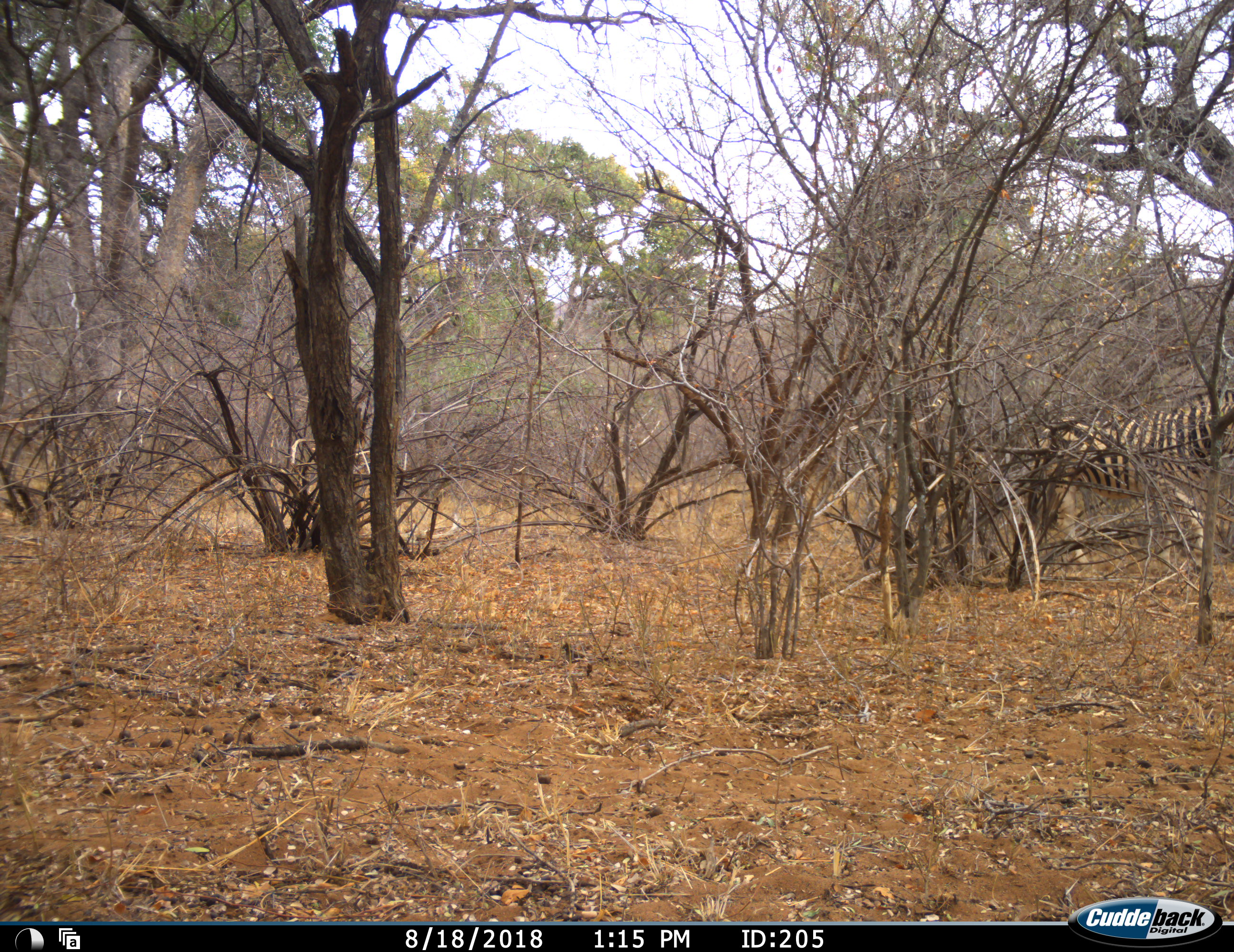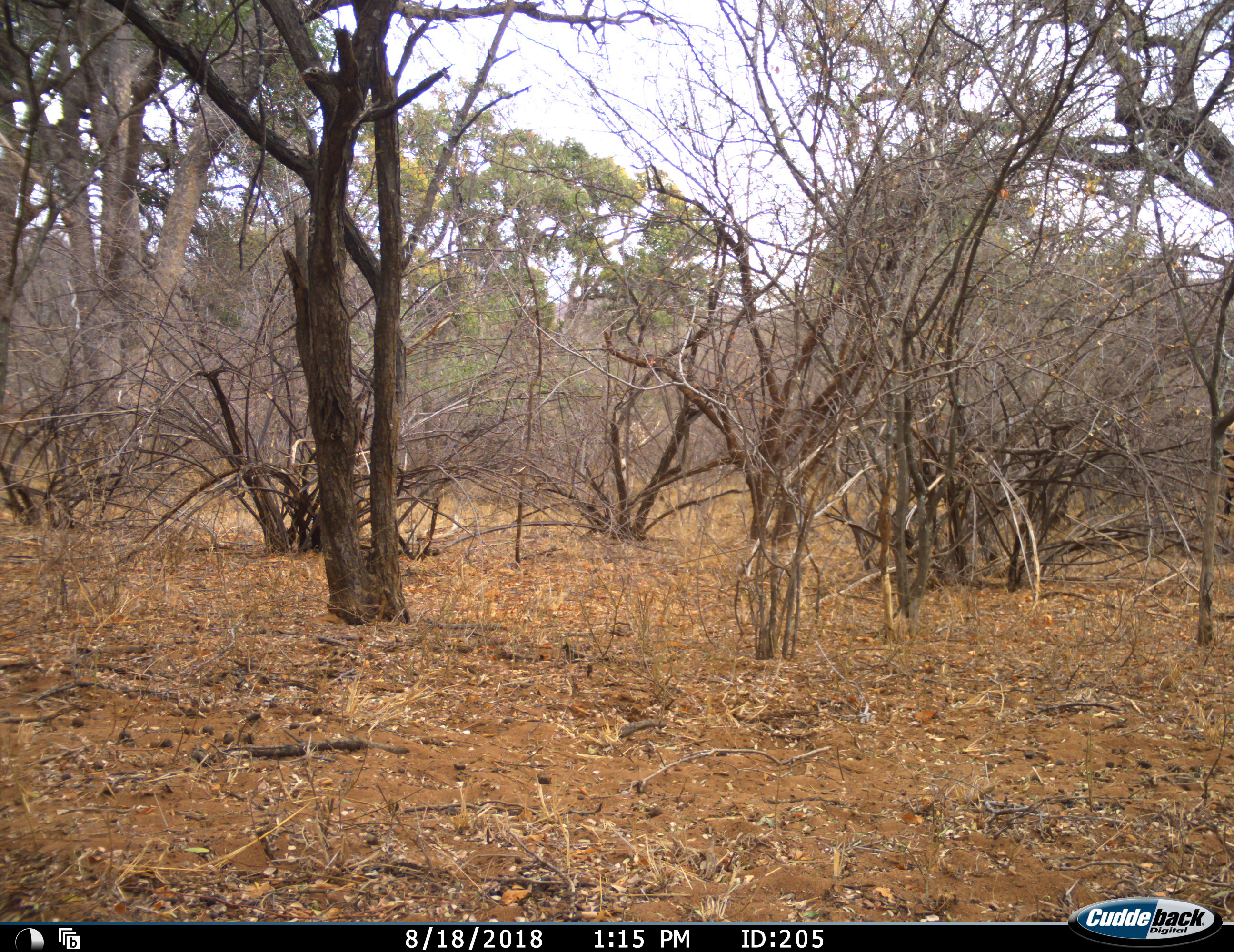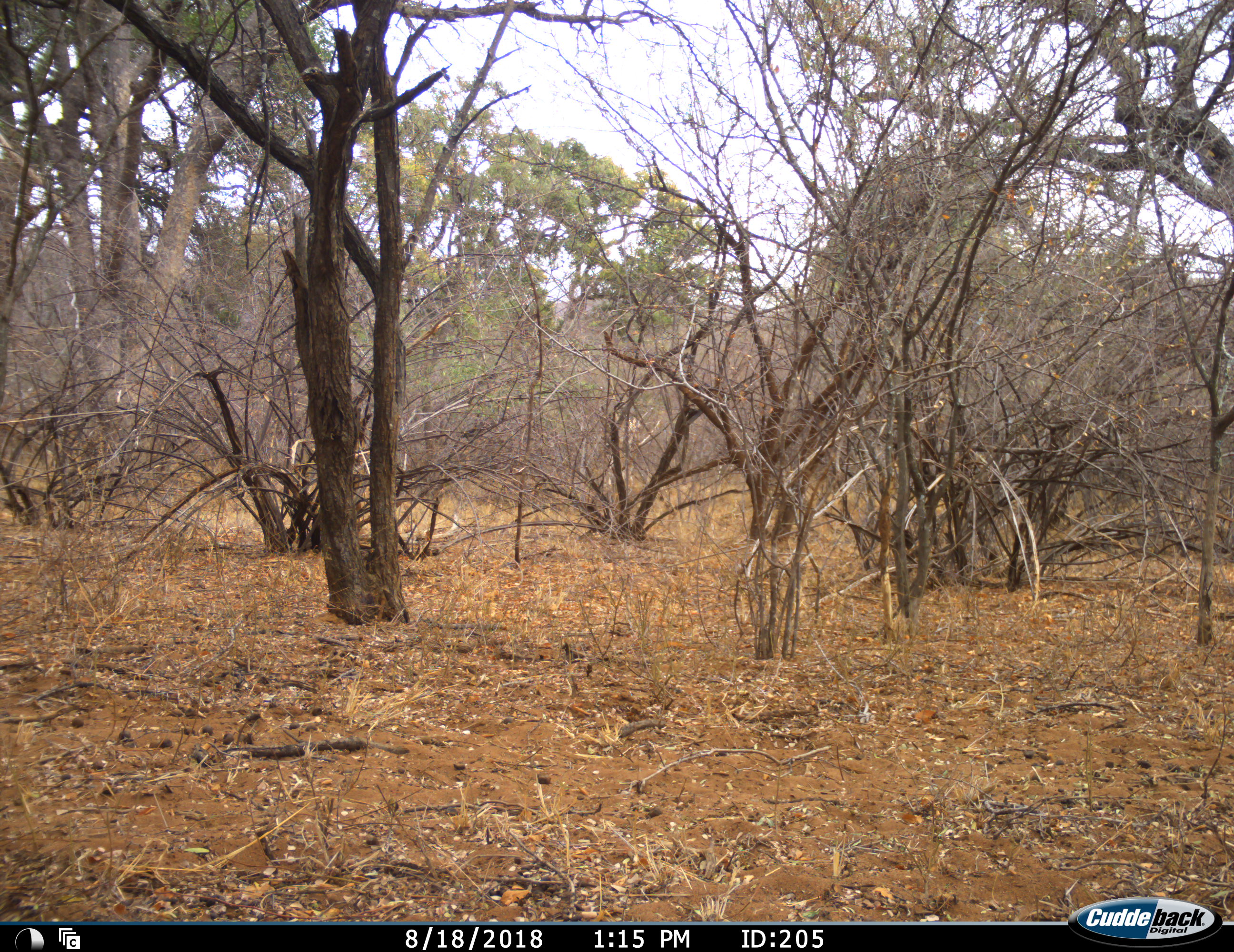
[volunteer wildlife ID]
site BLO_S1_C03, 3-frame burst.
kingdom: Animalia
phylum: Chordata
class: Mammalia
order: Perissodactyla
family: Equidae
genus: Equus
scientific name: Equus quagga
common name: plains zebra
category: zebraplains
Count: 2.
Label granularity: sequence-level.